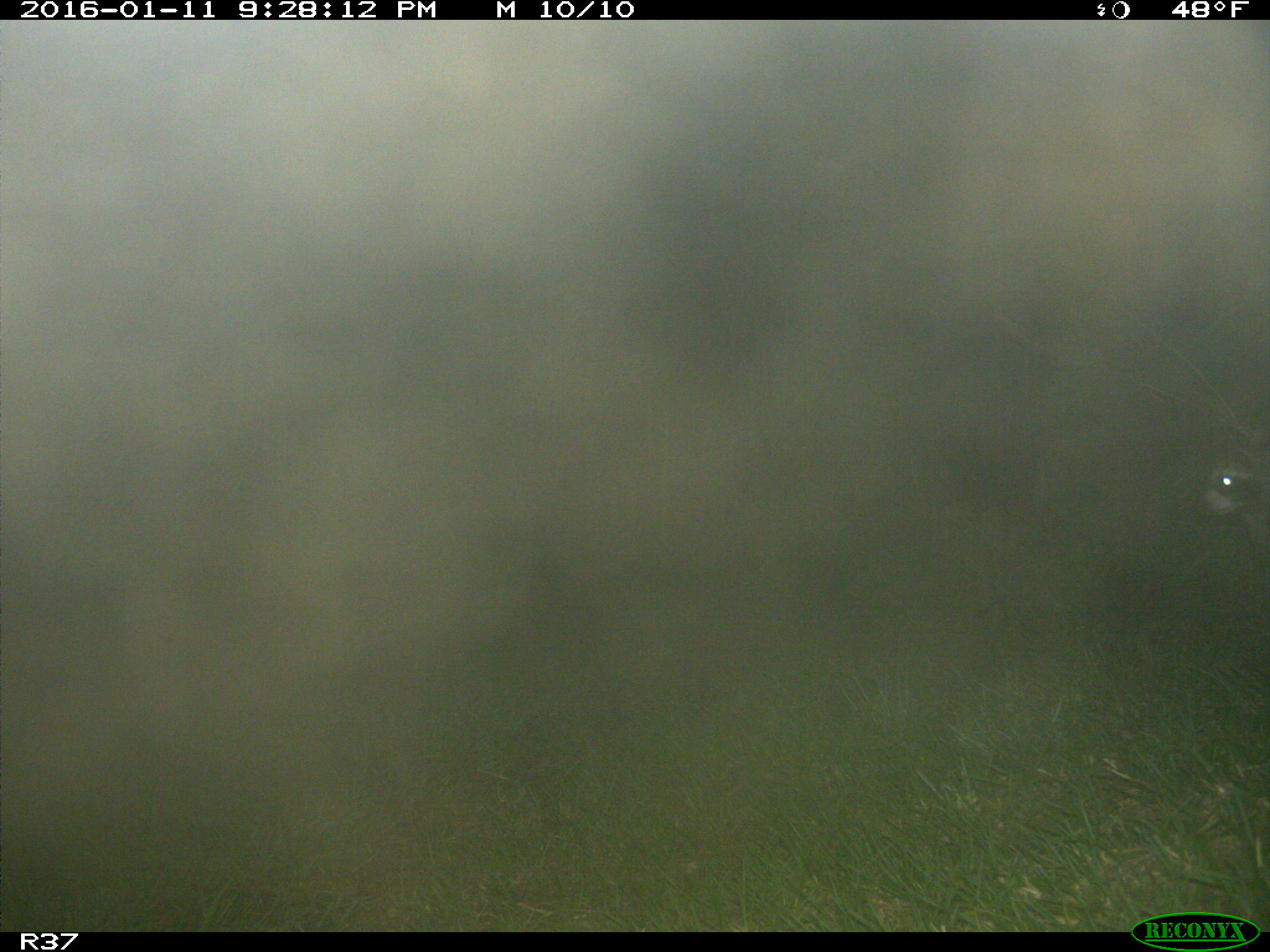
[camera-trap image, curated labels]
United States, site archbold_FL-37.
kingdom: Animalia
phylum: Chordata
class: Mammalia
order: Carnivora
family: Procyonidae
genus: Procyon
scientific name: Procyon lotor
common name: common raccoon